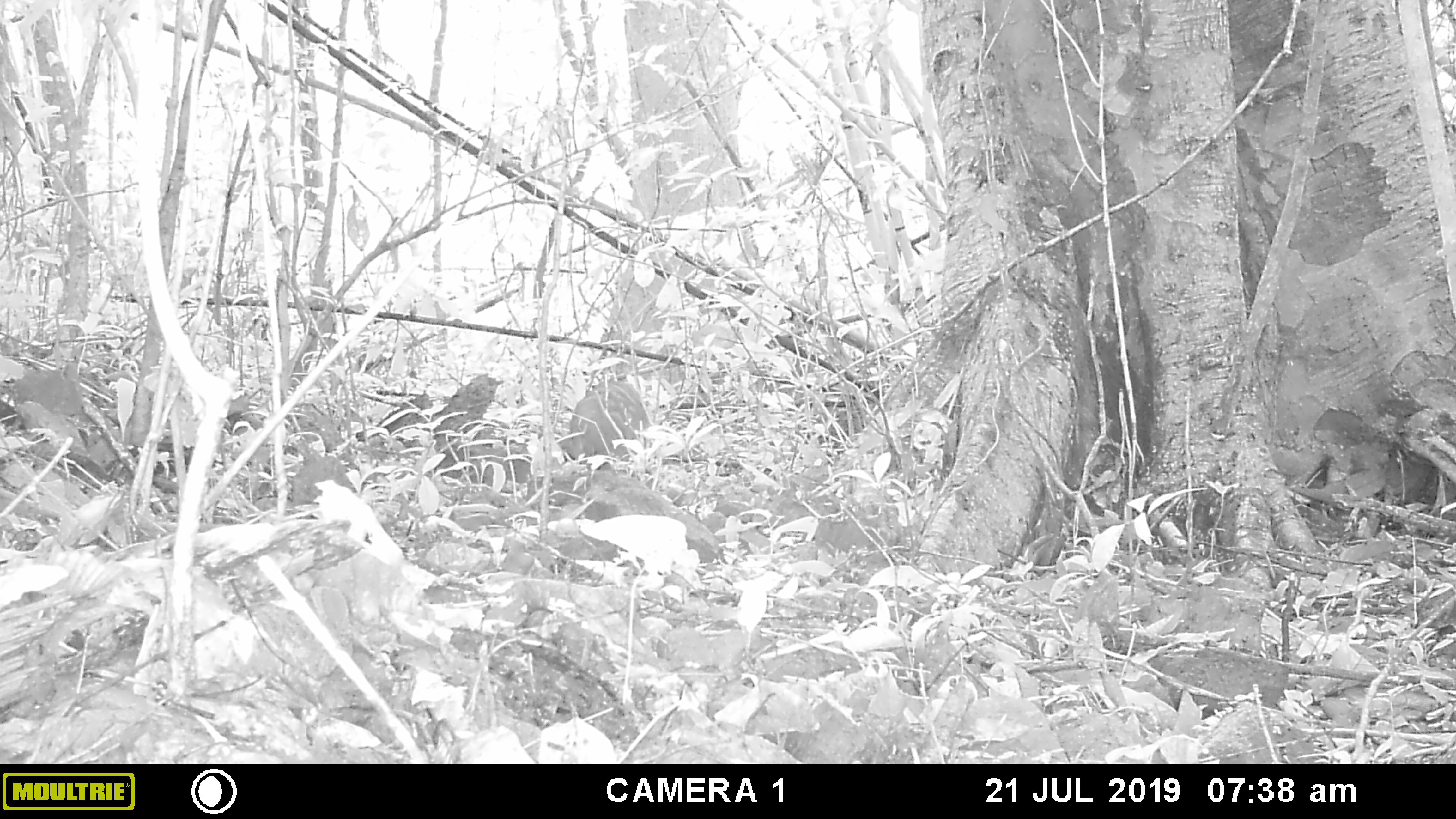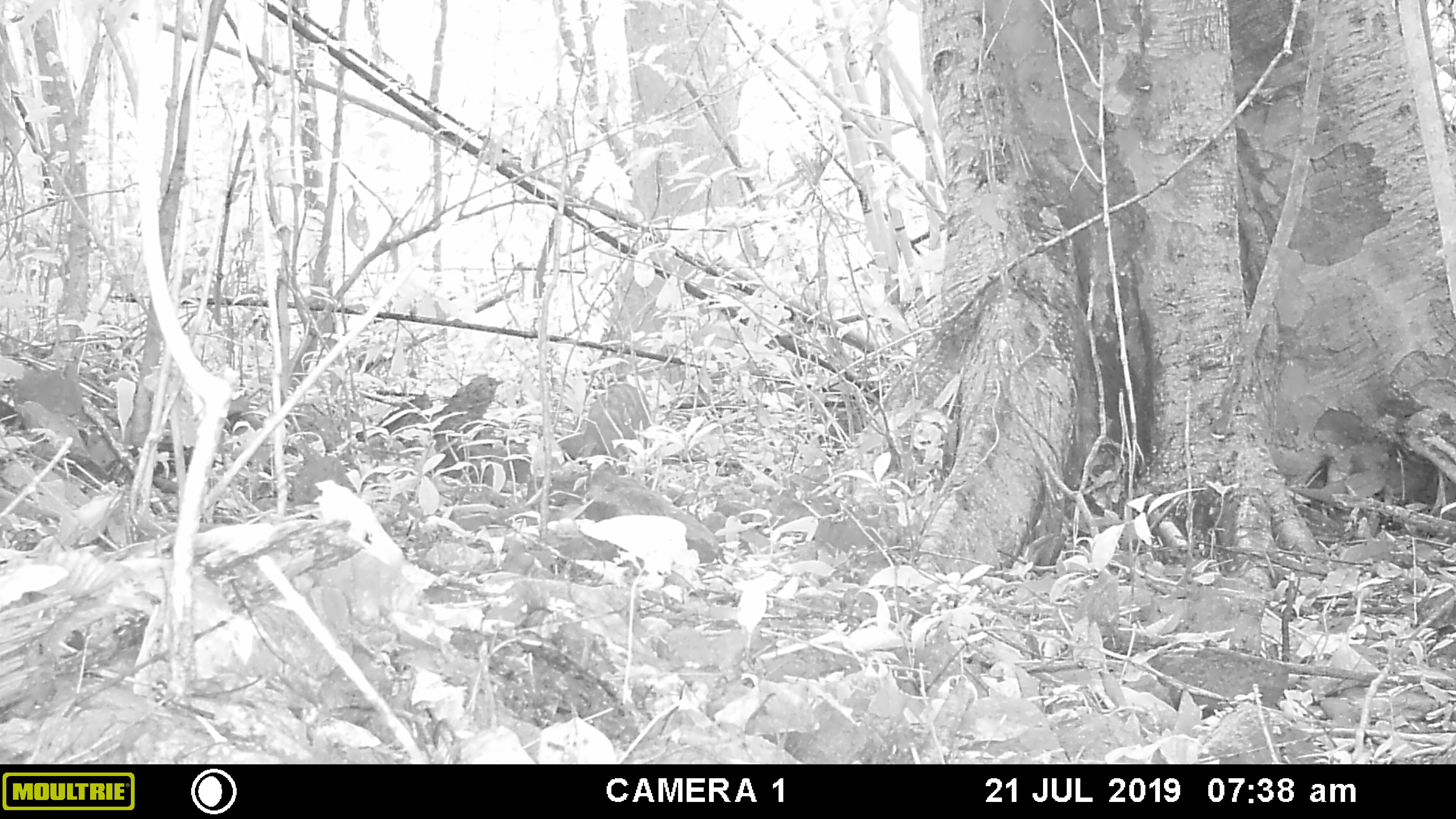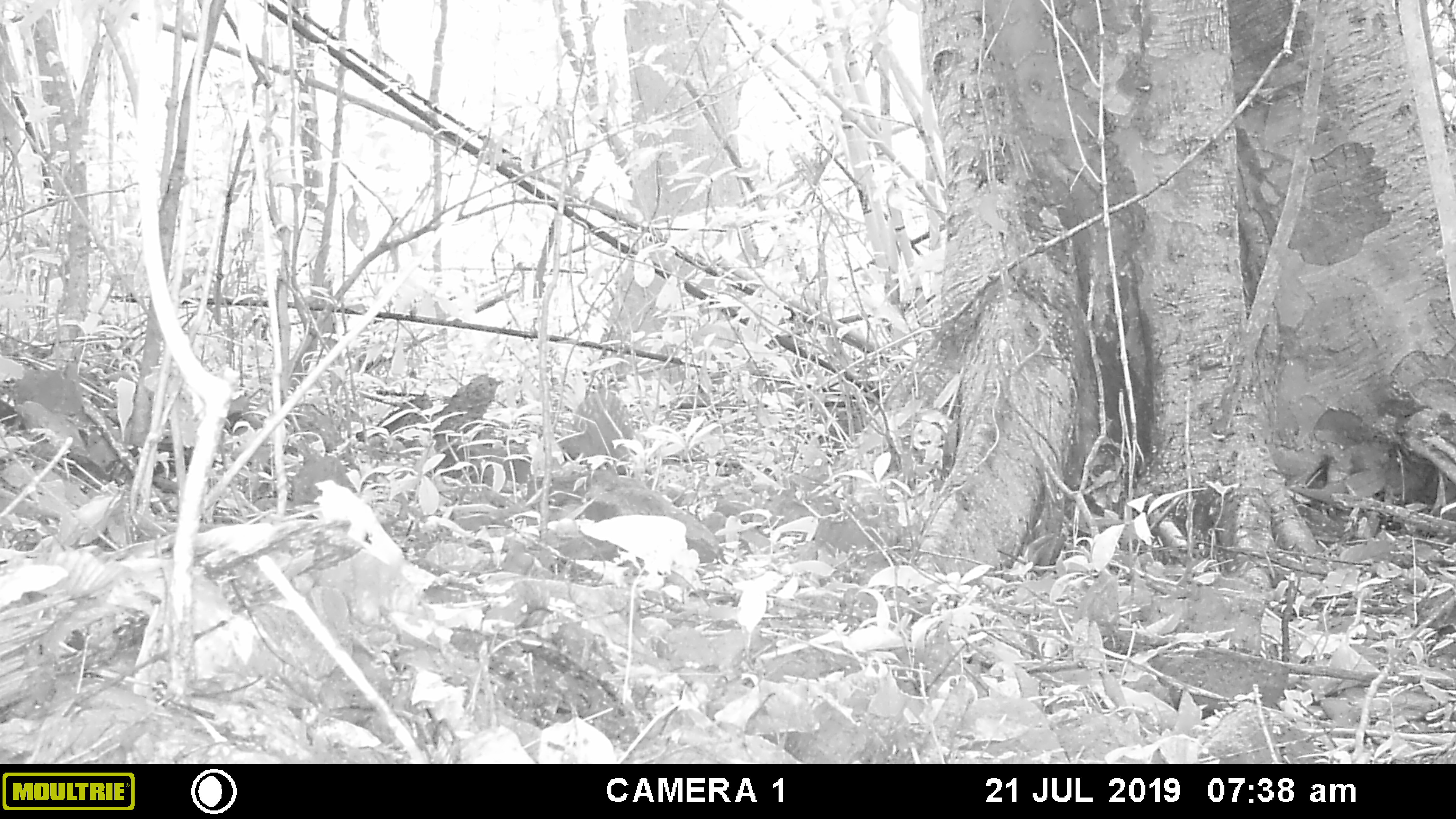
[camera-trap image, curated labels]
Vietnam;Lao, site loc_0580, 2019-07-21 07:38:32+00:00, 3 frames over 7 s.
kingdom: Animalia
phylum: Chordata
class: Mammalia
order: Artiodactyla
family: Suidae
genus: Sus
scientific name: Sus scrofa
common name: eurasian wild pig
Eurasian wild pig (Sus scrofa). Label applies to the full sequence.